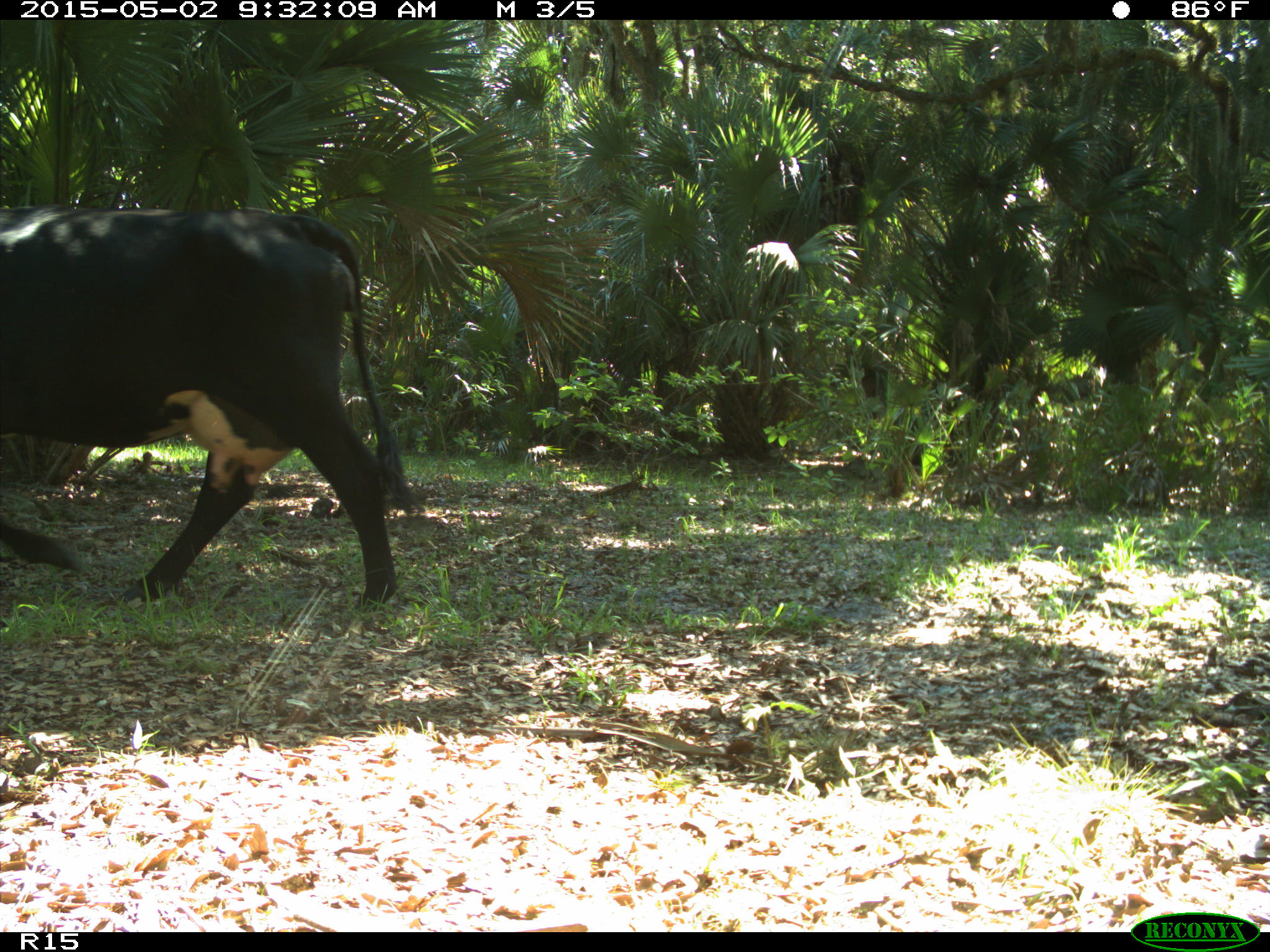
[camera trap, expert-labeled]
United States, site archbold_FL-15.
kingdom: Animalia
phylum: Chordata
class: Mammalia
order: Artiodactyla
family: Bovidae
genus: Bos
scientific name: Bos taurus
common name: domestic cow